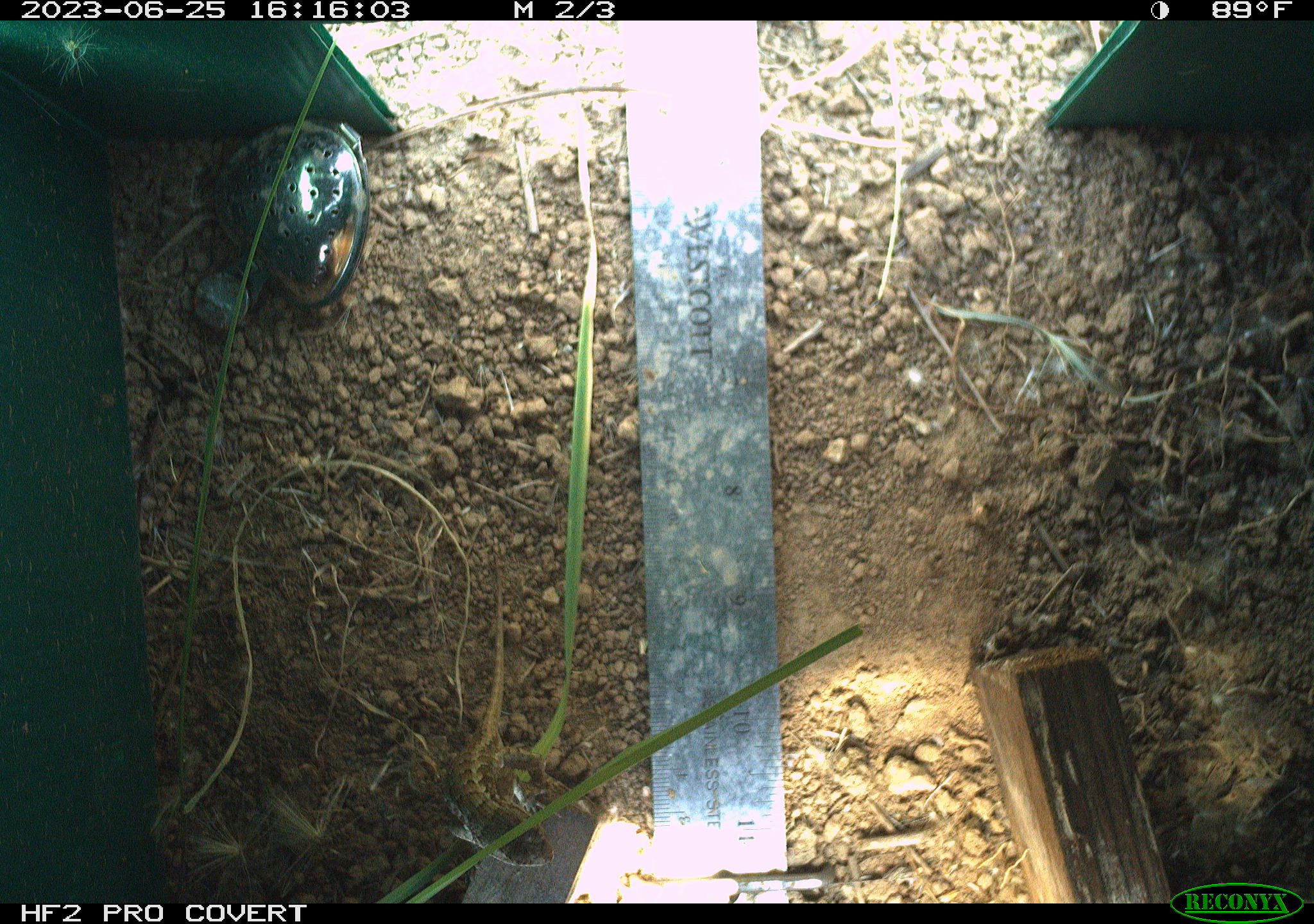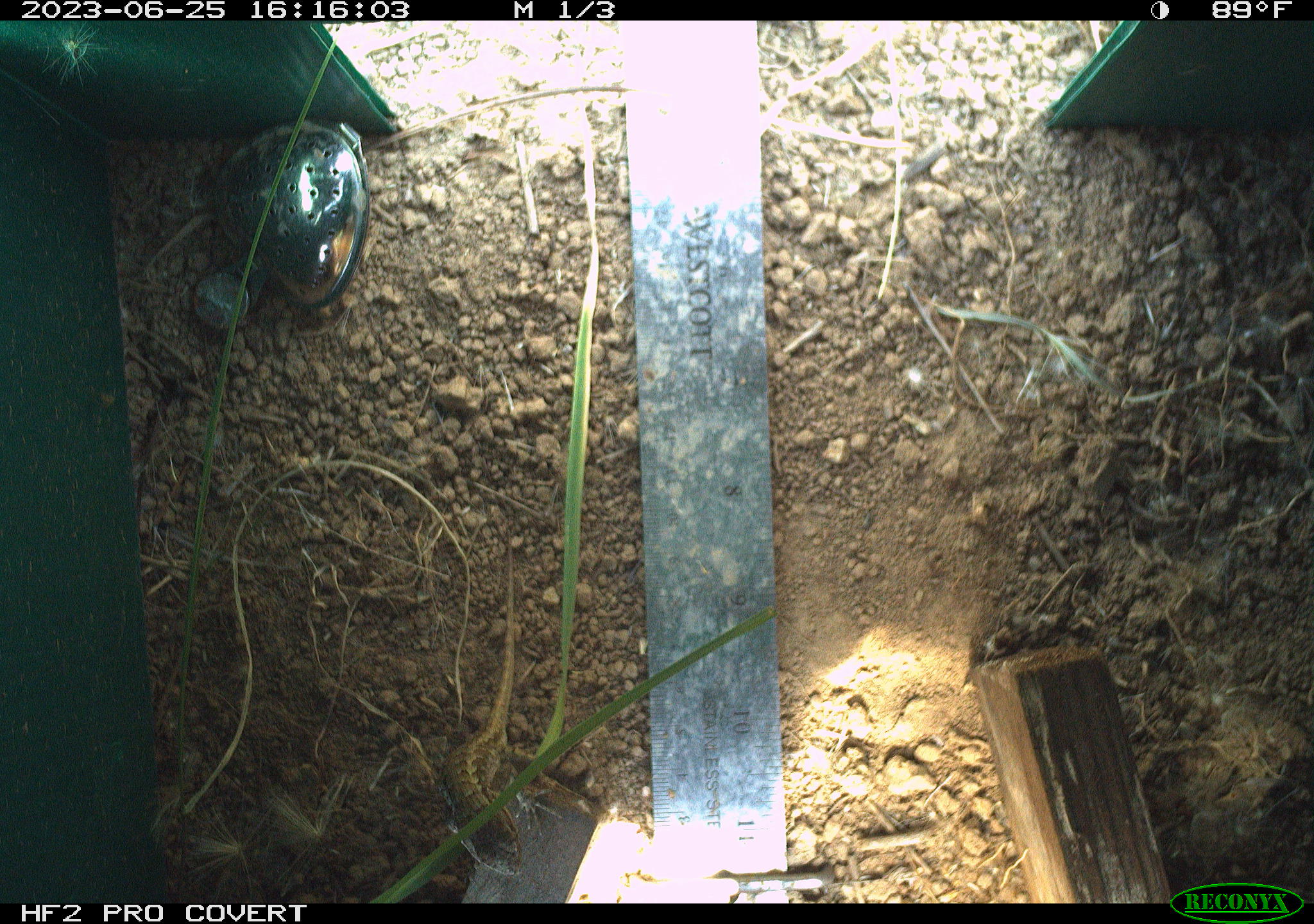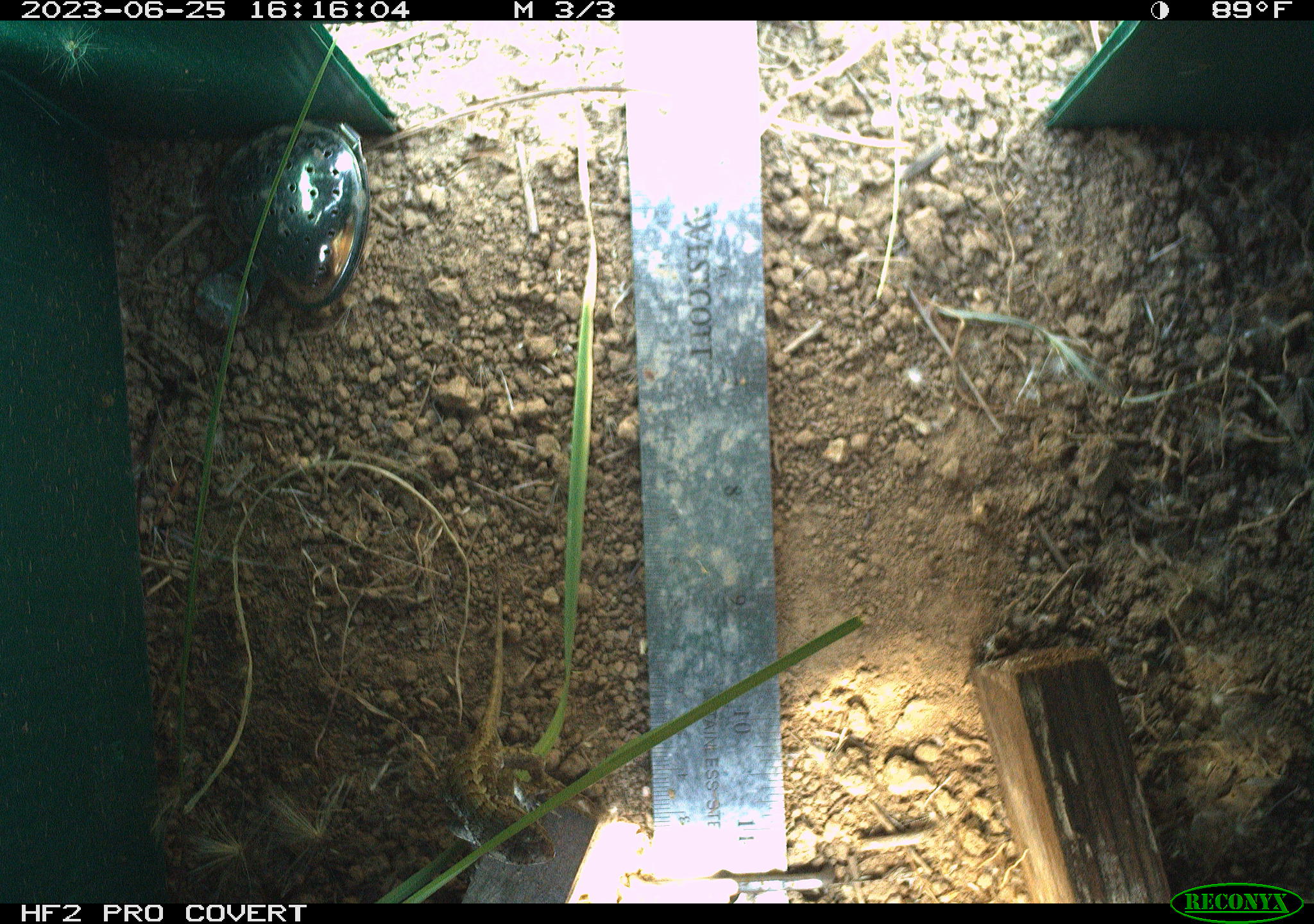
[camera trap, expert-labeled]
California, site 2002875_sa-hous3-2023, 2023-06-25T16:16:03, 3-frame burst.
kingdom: Animalia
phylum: Chordata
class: Reptilia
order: Squamata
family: Phrynosomatidae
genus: Sceloporus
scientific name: Sceloporus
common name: spiny lizards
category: sceloporus species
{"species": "sceloporus species (spiny lizards) (Sceloporus)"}